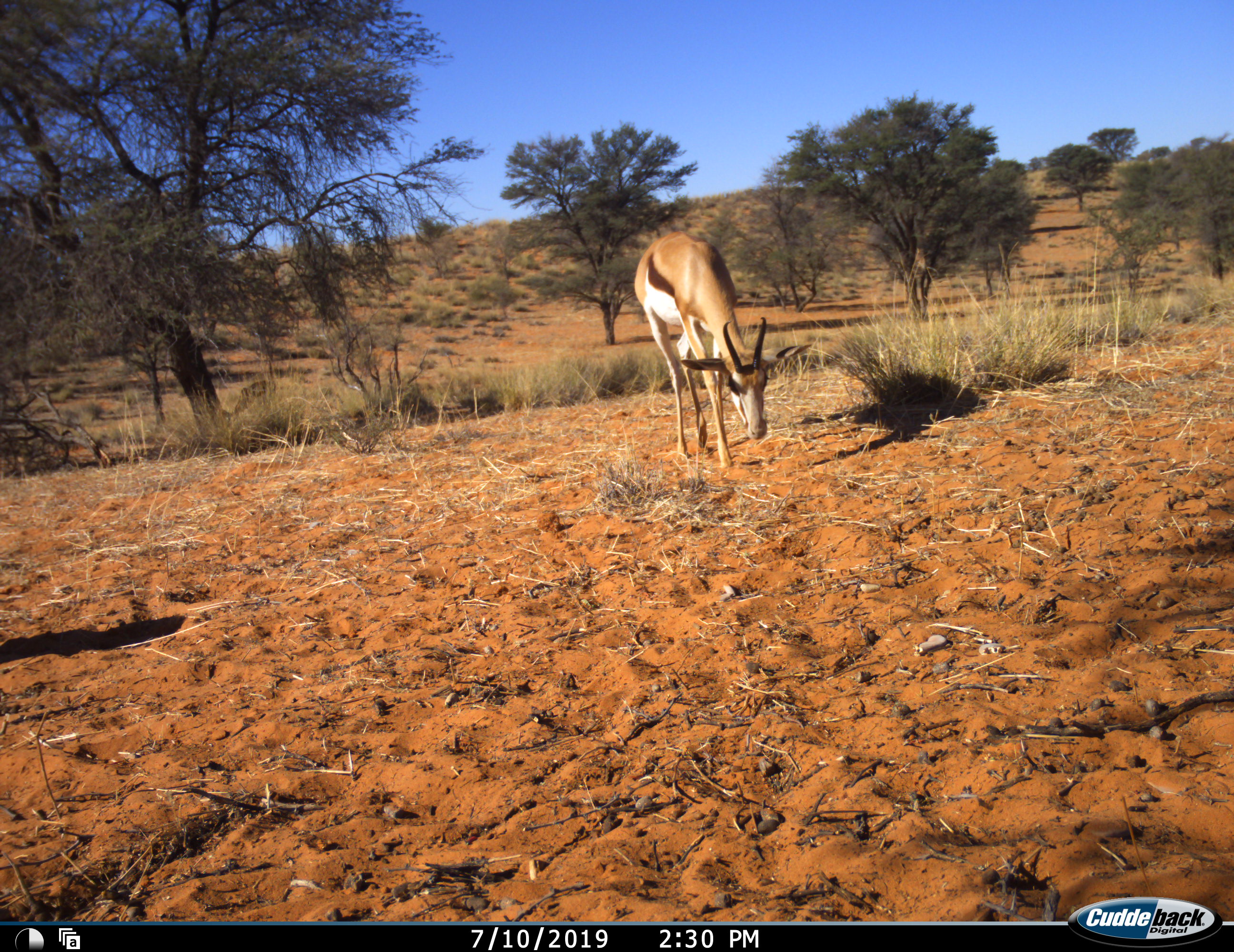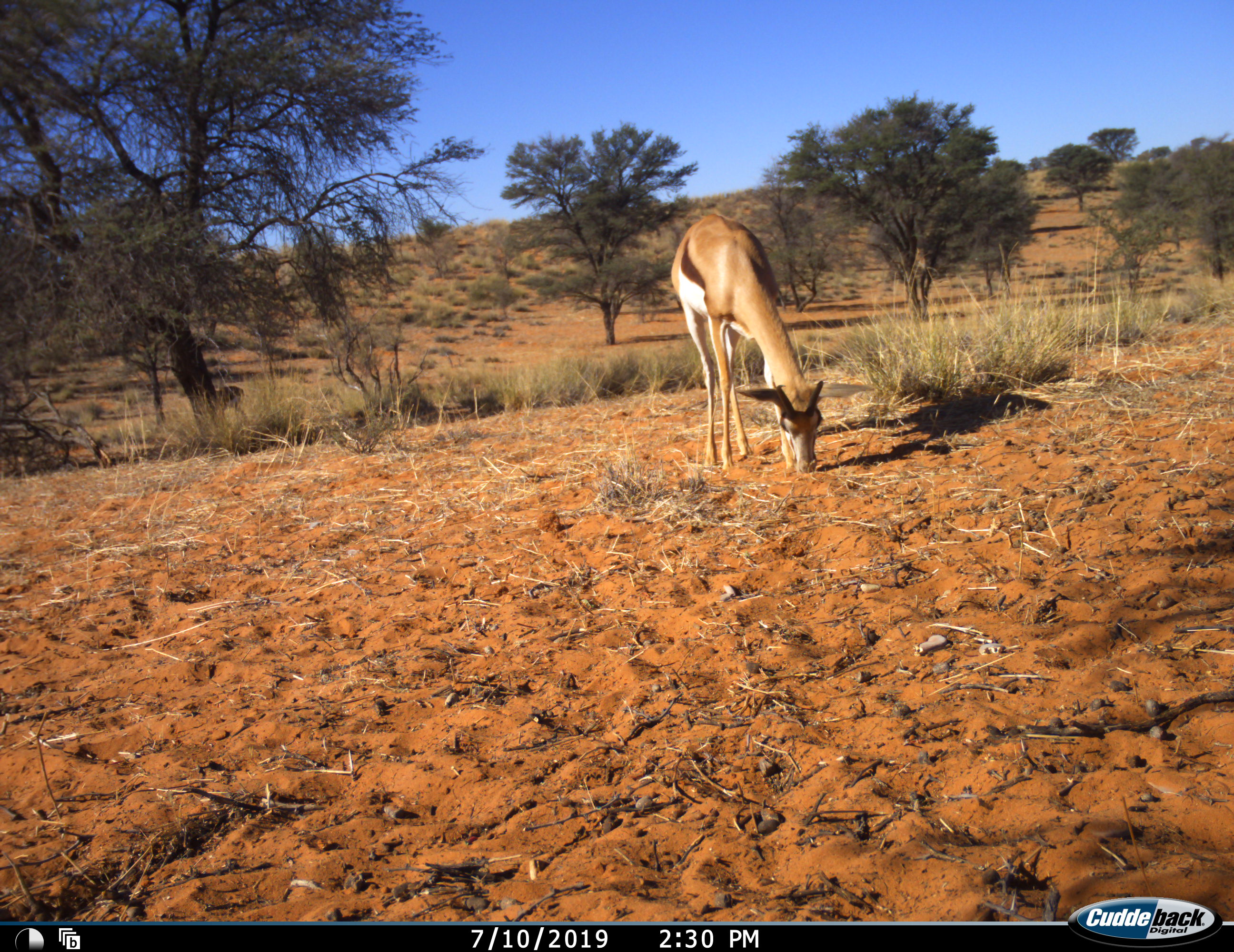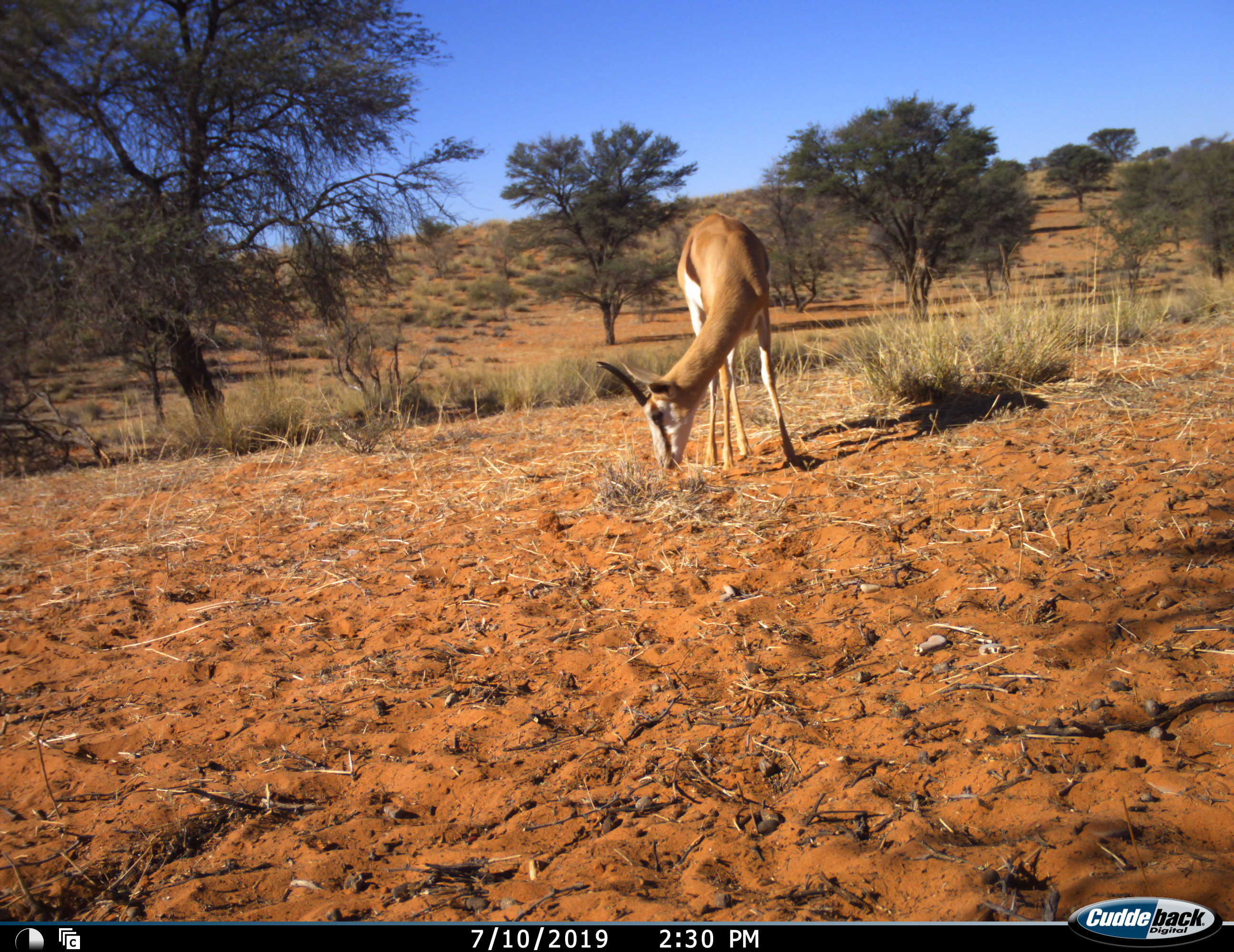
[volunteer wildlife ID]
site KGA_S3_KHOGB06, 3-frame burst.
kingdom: Animalia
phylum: Chordata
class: Mammalia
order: Artiodactyla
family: Bovidae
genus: Antidorcas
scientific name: Antidorcas marsupialis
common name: springbok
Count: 1.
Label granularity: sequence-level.